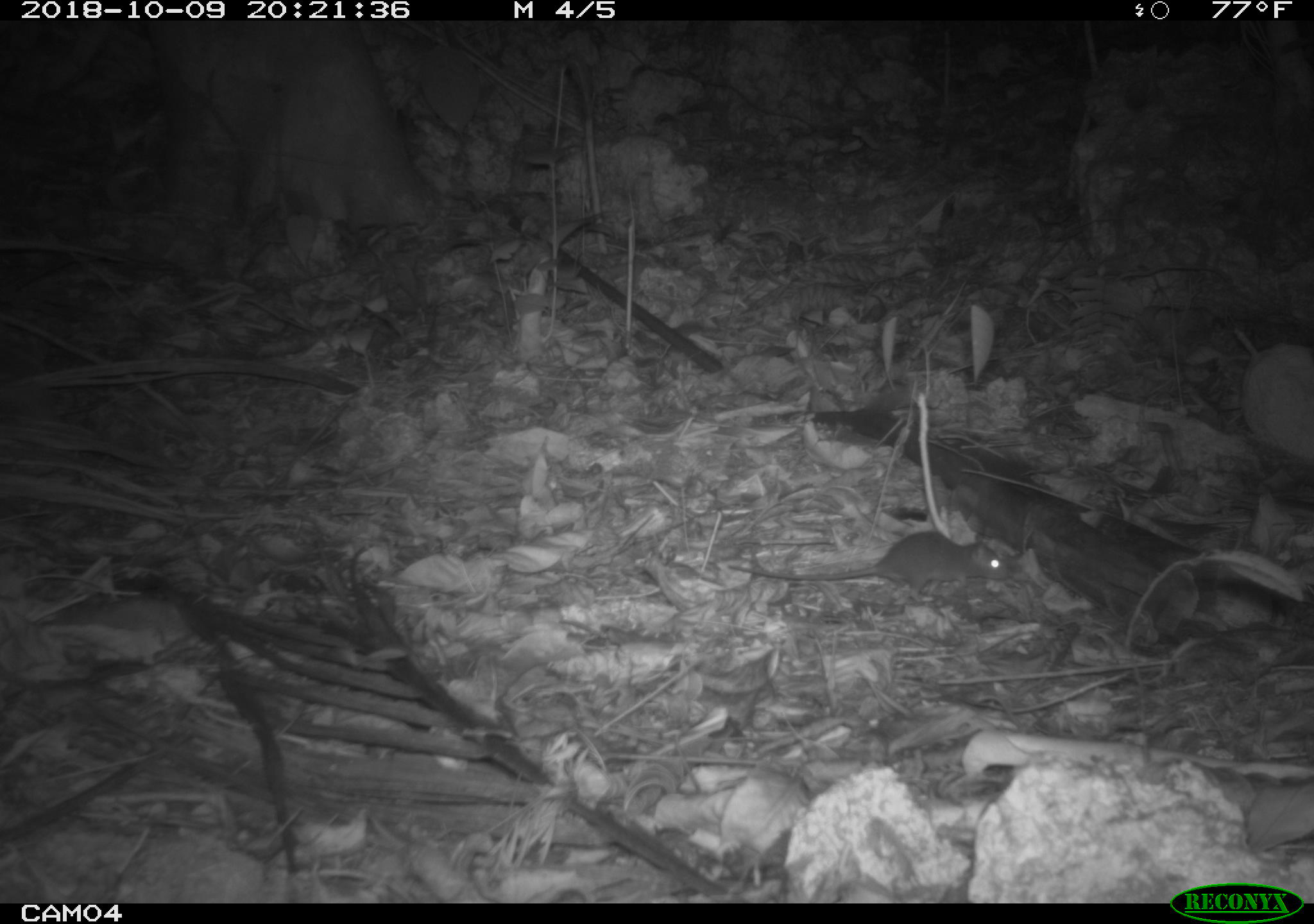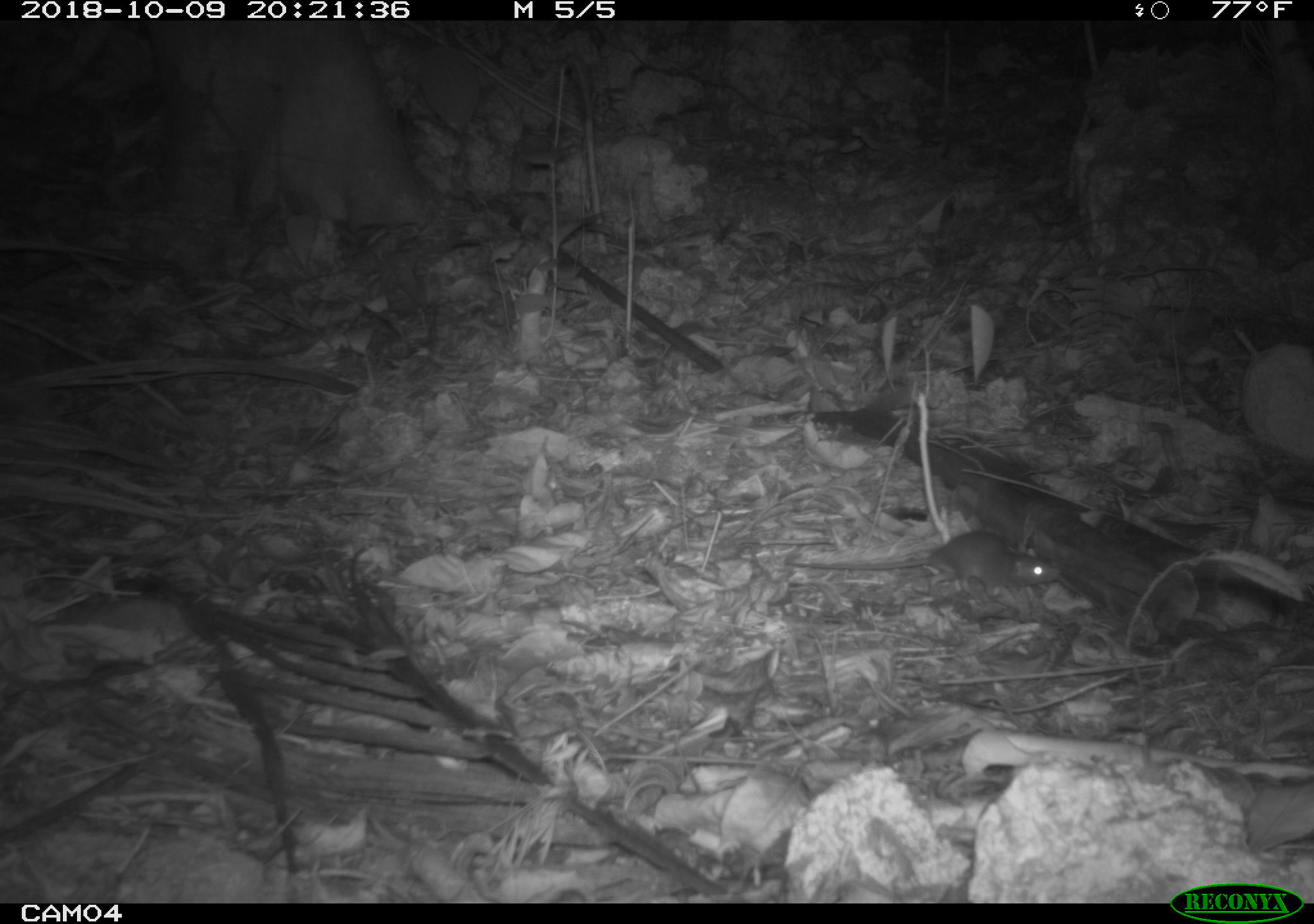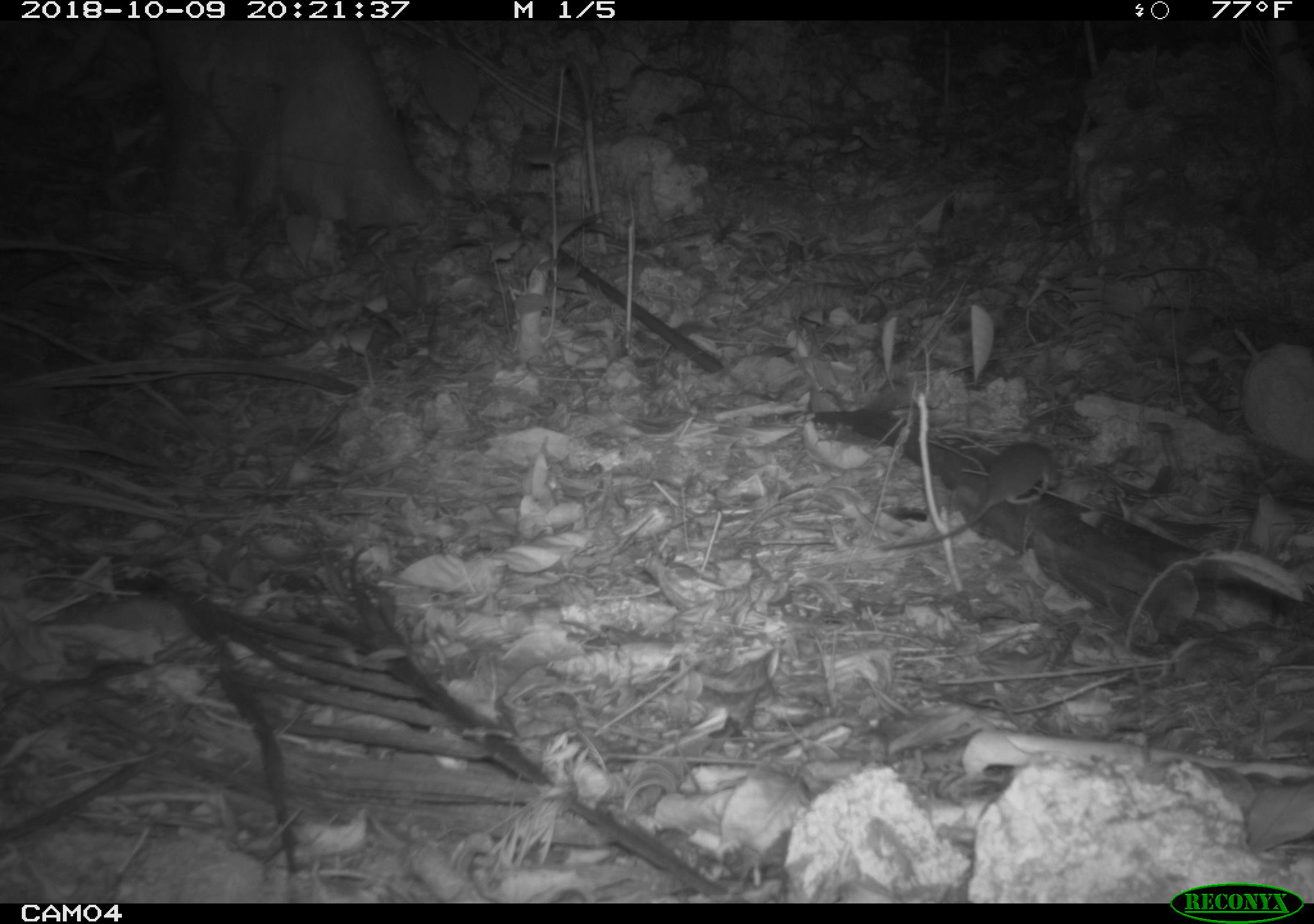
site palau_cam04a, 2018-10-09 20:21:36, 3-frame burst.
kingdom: Animalia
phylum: Chordata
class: Mammalia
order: Rodentia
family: Muridae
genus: Rattus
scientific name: Rattus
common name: rat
Rat (Rattus).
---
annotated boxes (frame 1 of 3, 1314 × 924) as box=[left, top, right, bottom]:
rat: box=[726, 528, 1018, 601]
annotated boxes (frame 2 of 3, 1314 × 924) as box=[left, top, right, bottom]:
rat: box=[778, 529, 1053, 602]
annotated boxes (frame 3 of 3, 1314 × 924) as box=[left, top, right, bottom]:
rat: box=[817, 393, 1062, 552]